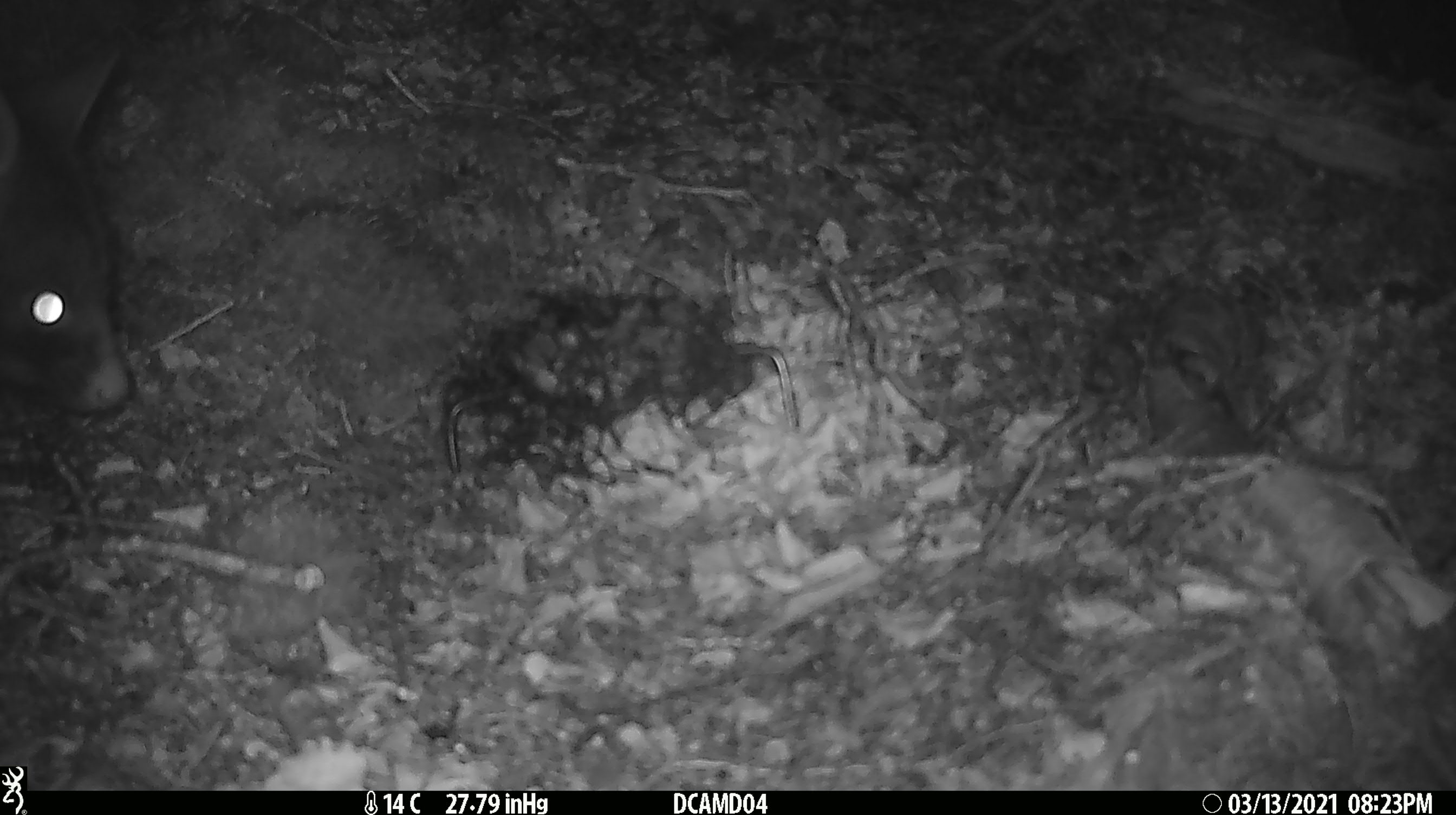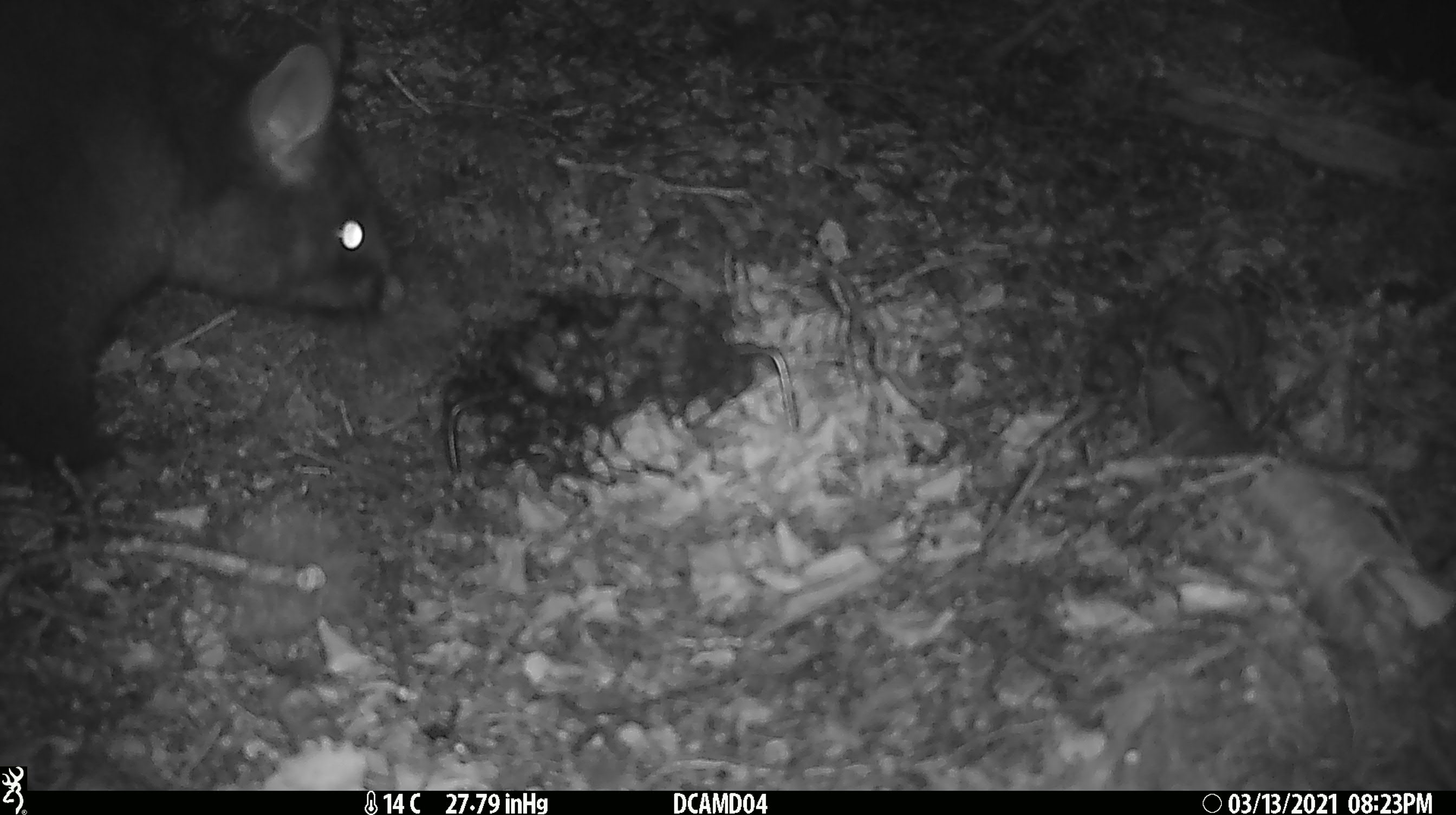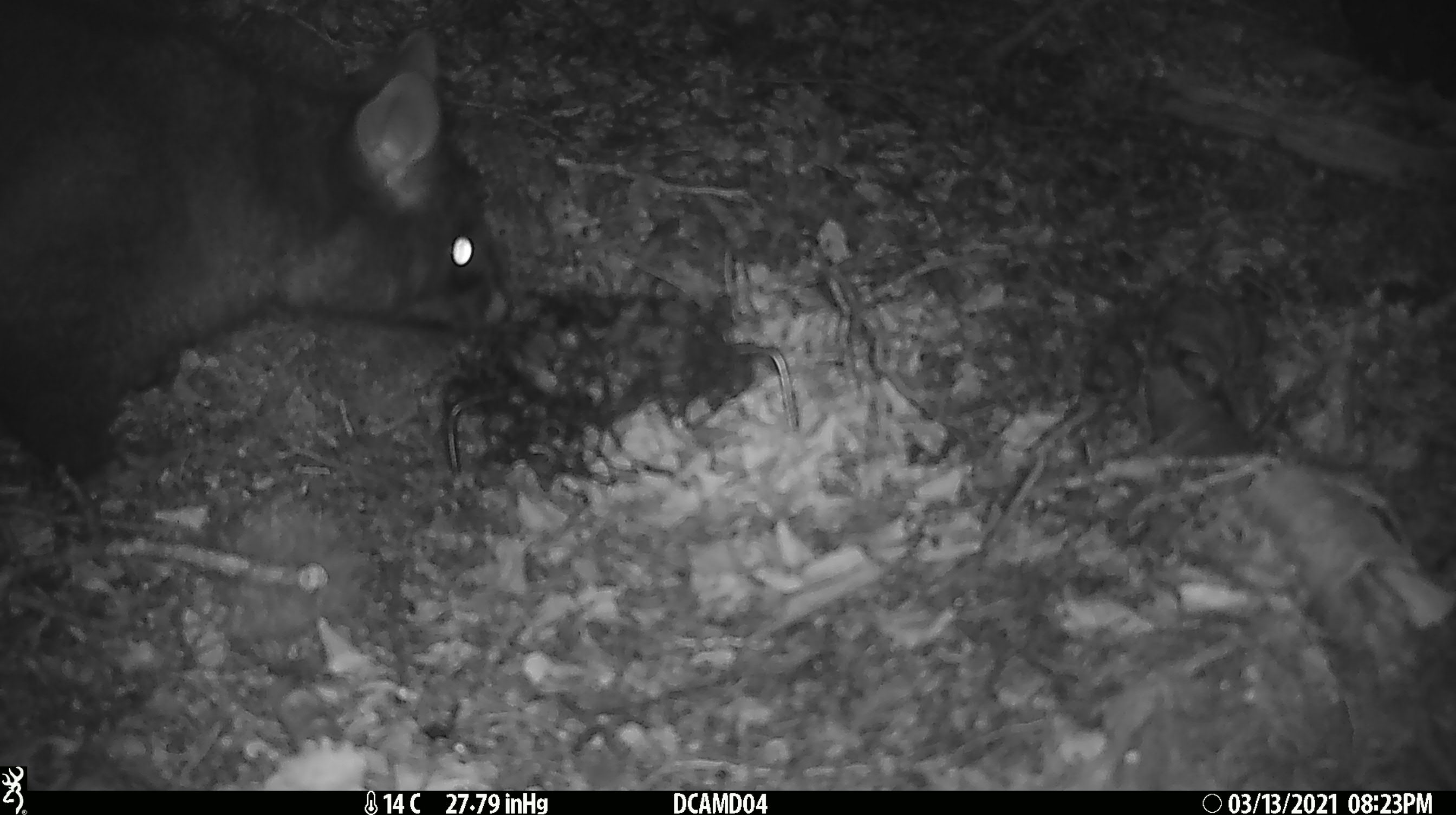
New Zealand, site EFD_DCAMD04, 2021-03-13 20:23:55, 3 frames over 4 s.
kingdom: Animalia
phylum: Chordata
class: Mammalia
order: Diprotodontia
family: Phalangeridae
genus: Trichosurus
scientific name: Trichosurus vulpecula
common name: common brushtail possum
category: possum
Possum (common brushtail possum) (Trichosurus vulpecula).